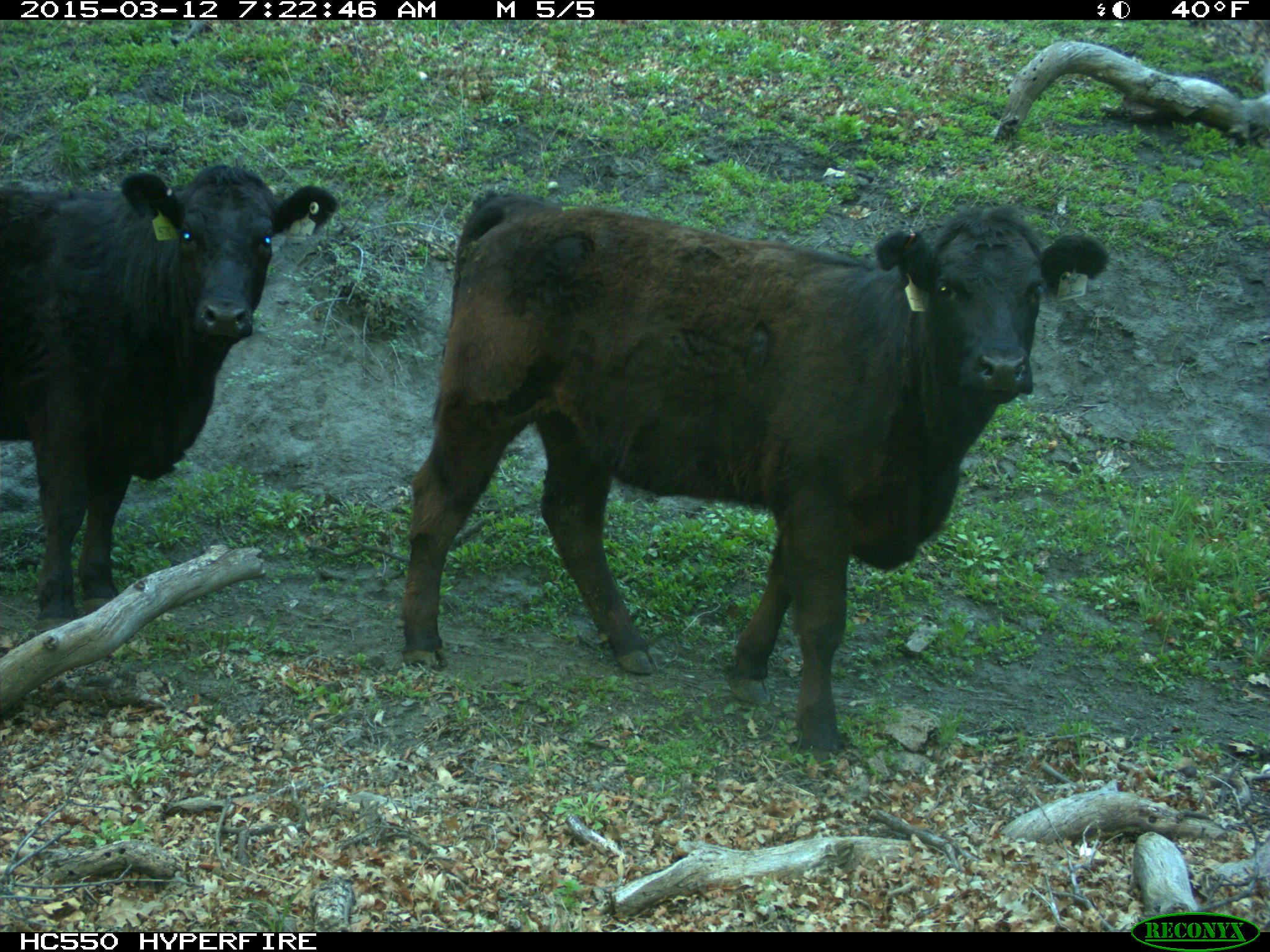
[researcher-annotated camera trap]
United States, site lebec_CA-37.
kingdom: Animalia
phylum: Chordata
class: Mammalia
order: Artiodactyla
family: Bovidae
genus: Bos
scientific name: Bos taurus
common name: domestic cow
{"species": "Bos taurus (domestic cow)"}